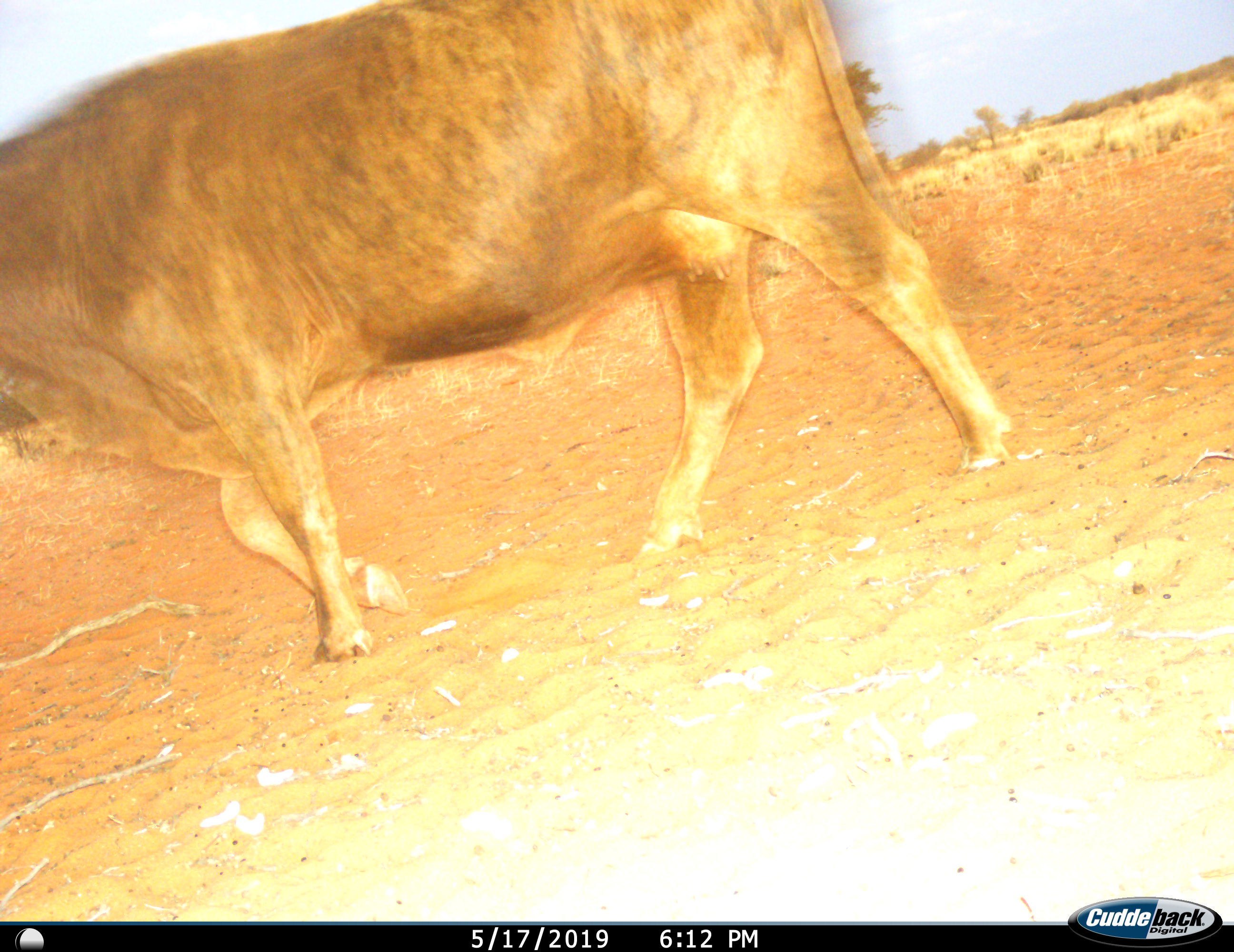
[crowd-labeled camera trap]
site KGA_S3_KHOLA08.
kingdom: Animalia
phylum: Chordata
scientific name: Vertebrata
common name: domestic animal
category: domesticanimal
Domesticanimal (domestic animal) (Vertebrata), count 1. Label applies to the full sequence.